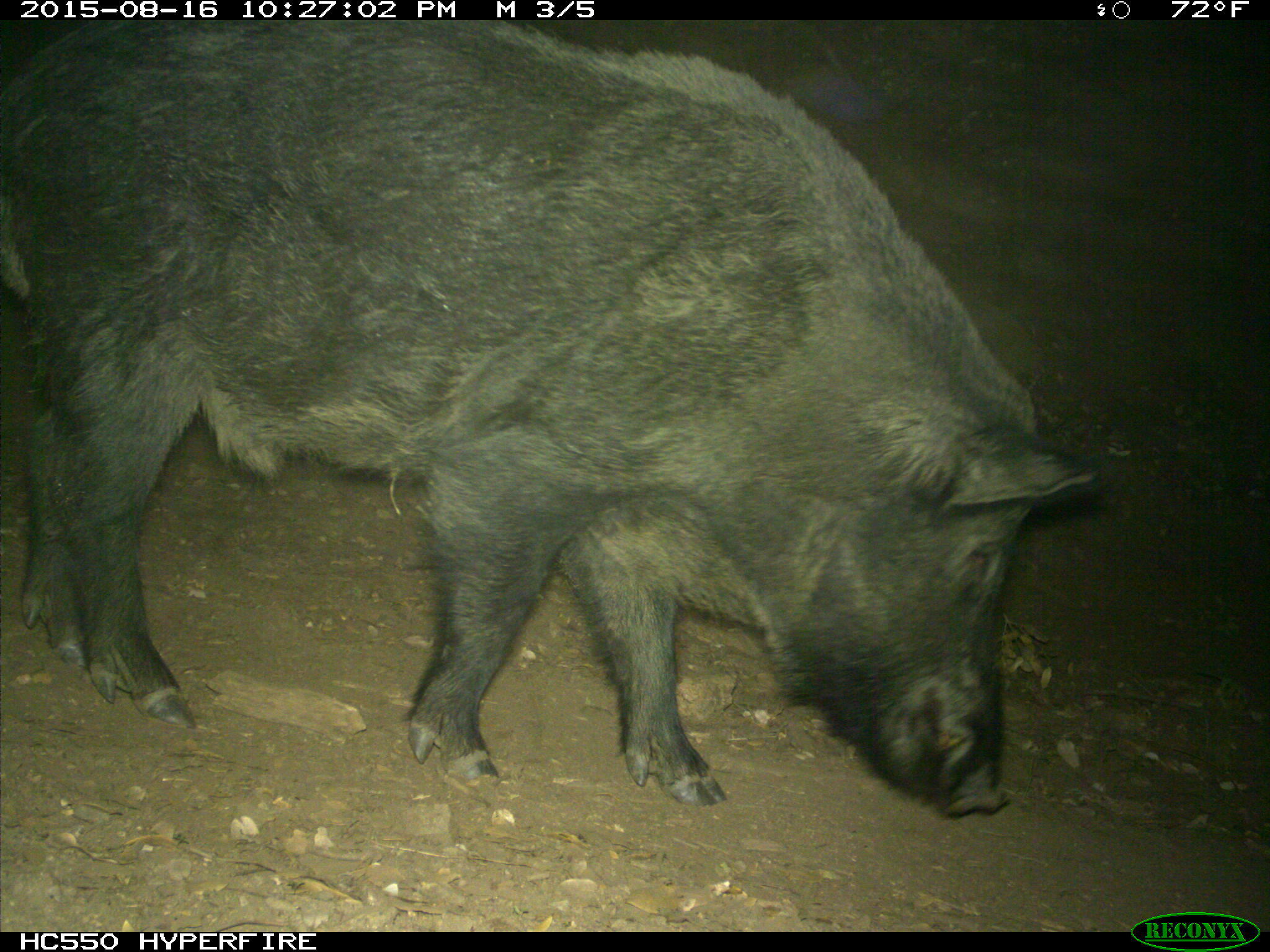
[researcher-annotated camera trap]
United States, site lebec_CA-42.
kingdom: Animalia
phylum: Chordata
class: Mammalia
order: Artiodactyla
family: Suidae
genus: Sus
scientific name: Sus scrofa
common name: wild boar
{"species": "Sus scrofa (wild boar)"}